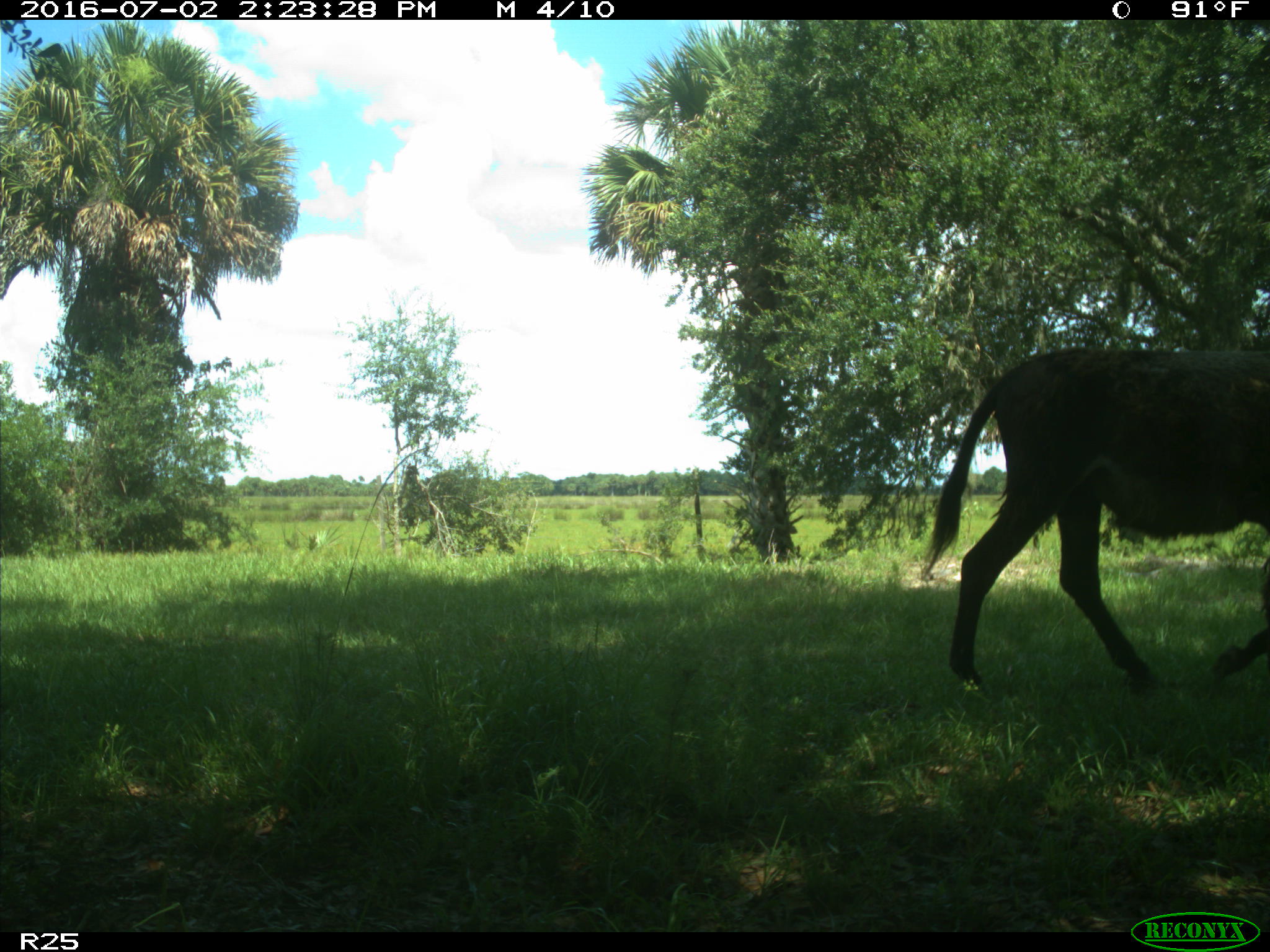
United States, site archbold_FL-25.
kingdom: Animalia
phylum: Chordata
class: Mammalia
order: Artiodactyla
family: Bovidae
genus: Bos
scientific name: Bos taurus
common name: domestic cow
Bos taurus (domestic cow).